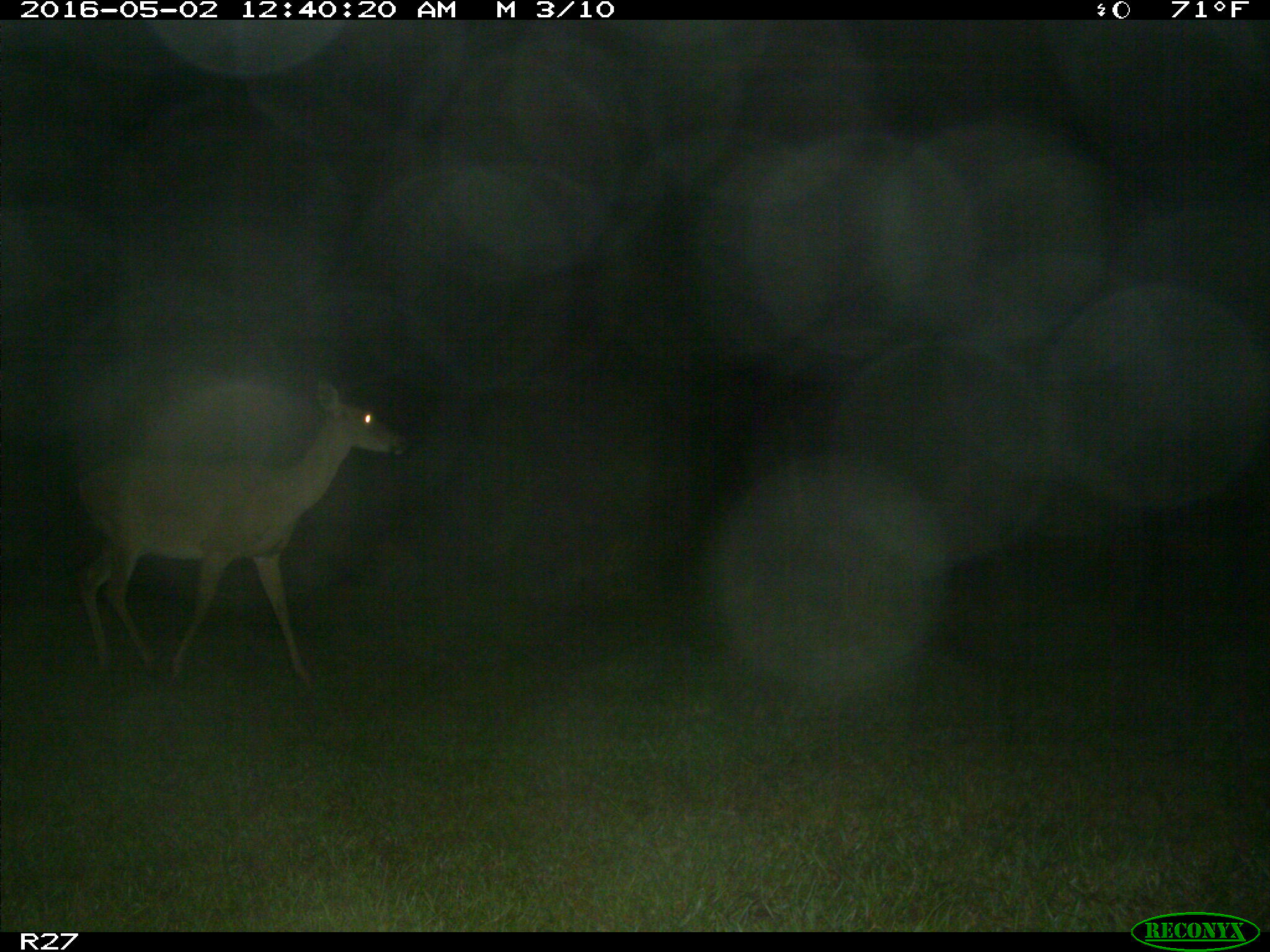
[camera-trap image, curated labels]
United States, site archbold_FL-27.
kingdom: Animalia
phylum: Chordata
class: Mammalia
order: Artiodactyla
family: Cervidae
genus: Odocoileus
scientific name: Odocoileus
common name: deer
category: unidentified deer